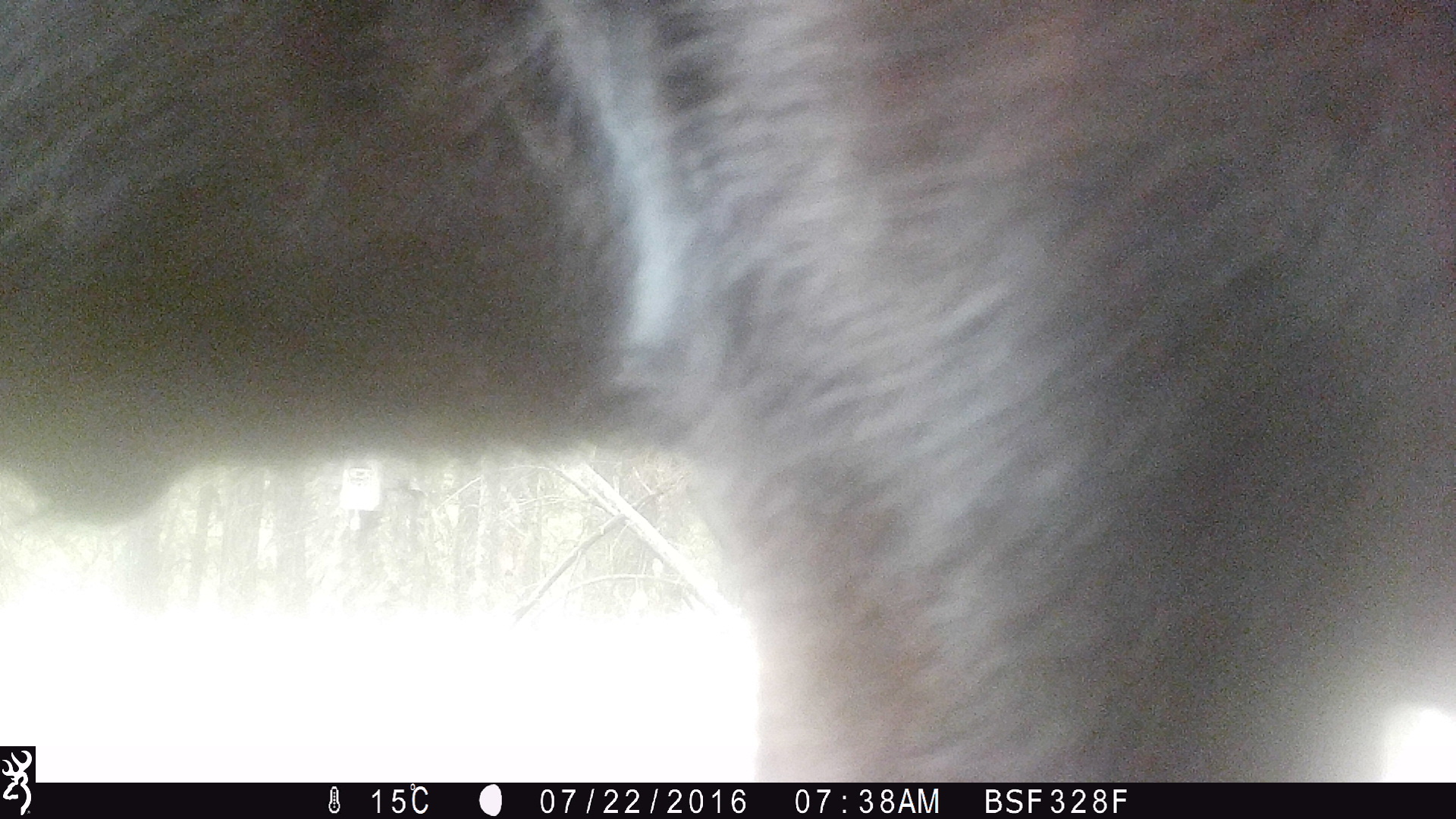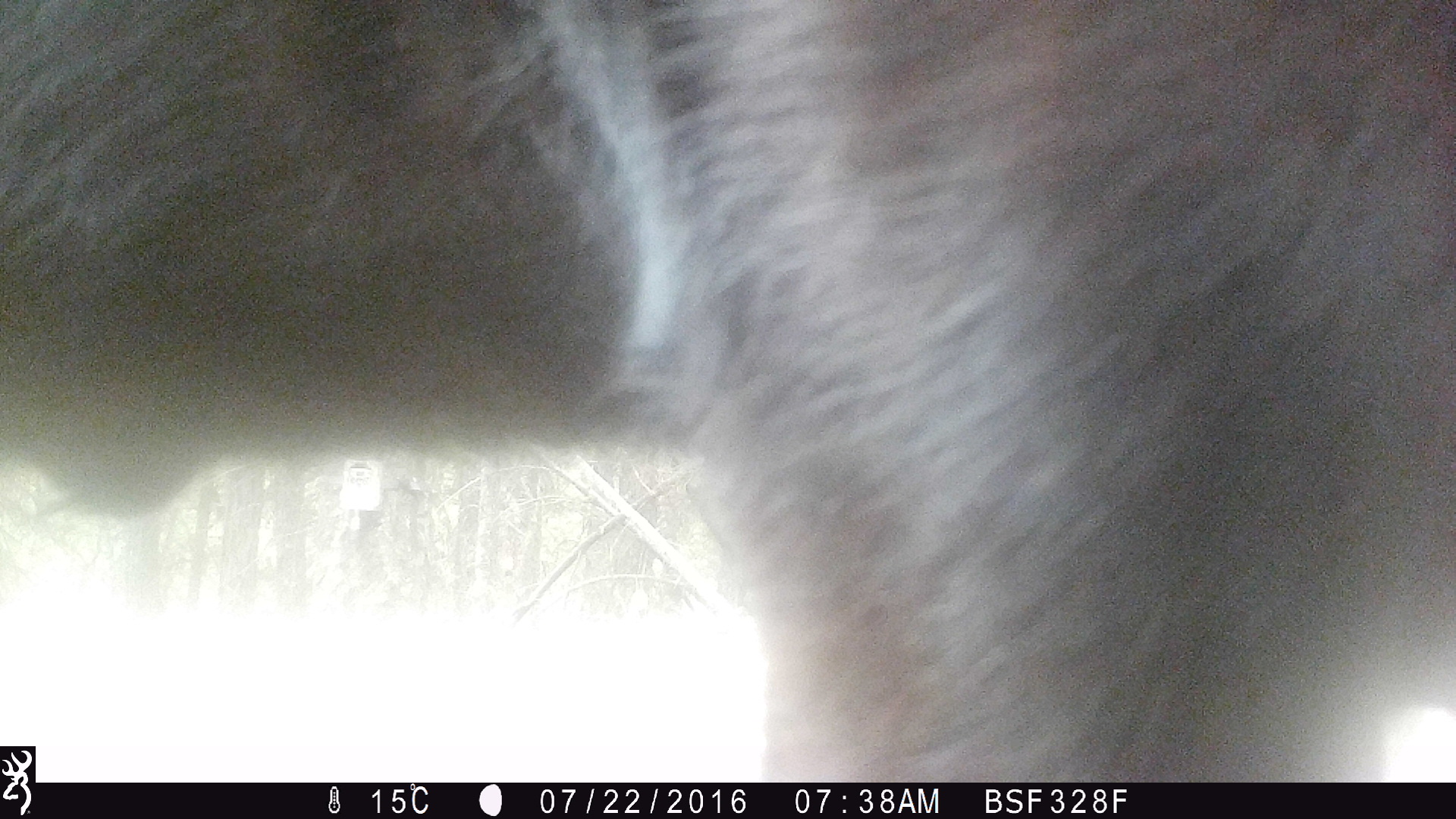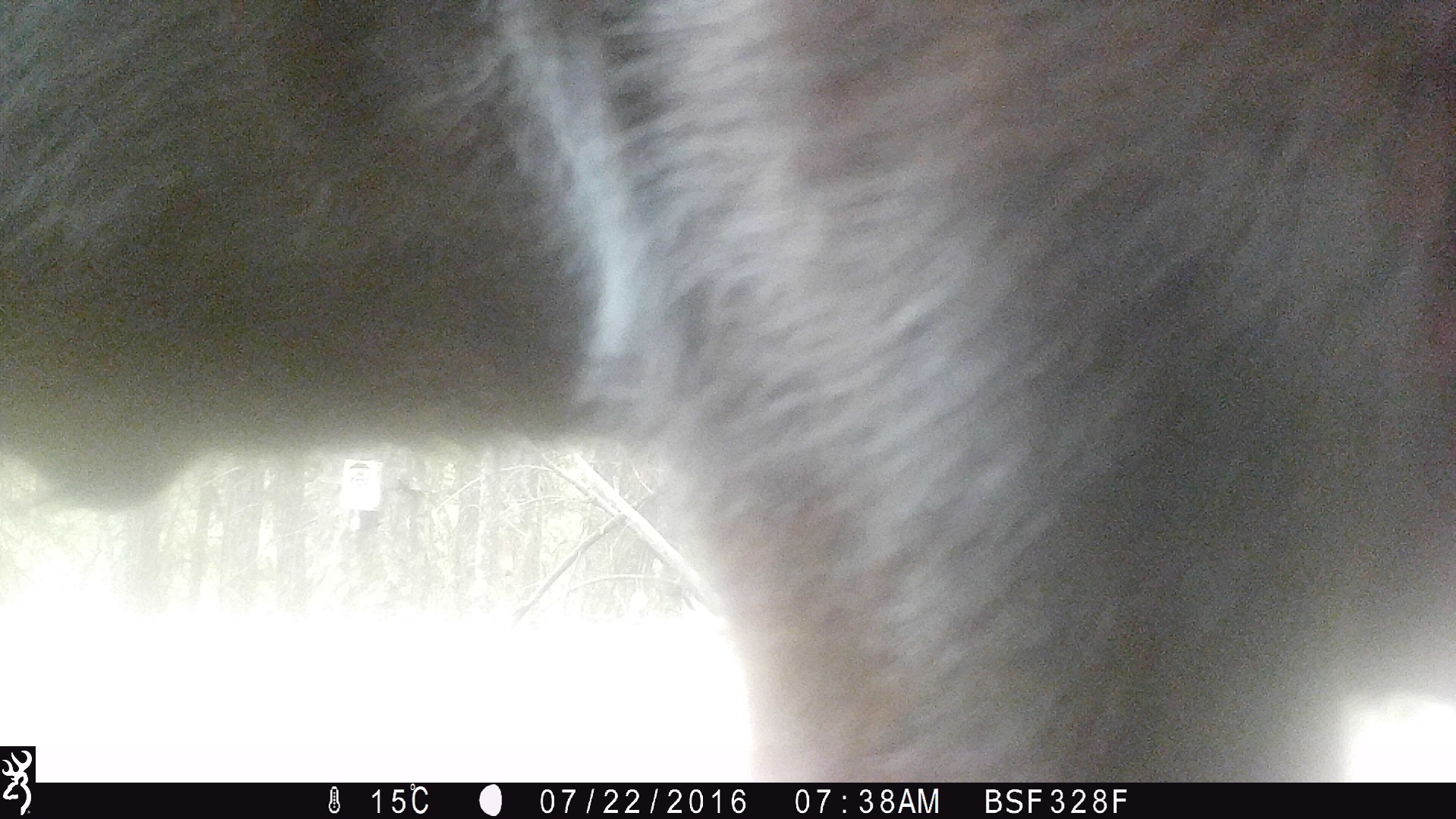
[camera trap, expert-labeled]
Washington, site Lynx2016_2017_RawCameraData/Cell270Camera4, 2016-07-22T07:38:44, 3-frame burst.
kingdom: Animalia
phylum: Chordata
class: Mammalia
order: Artiodactyla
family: Bovidae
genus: Bos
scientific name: Bos taurus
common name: domestic cattle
Domestic cattle (Bos taurus). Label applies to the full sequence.